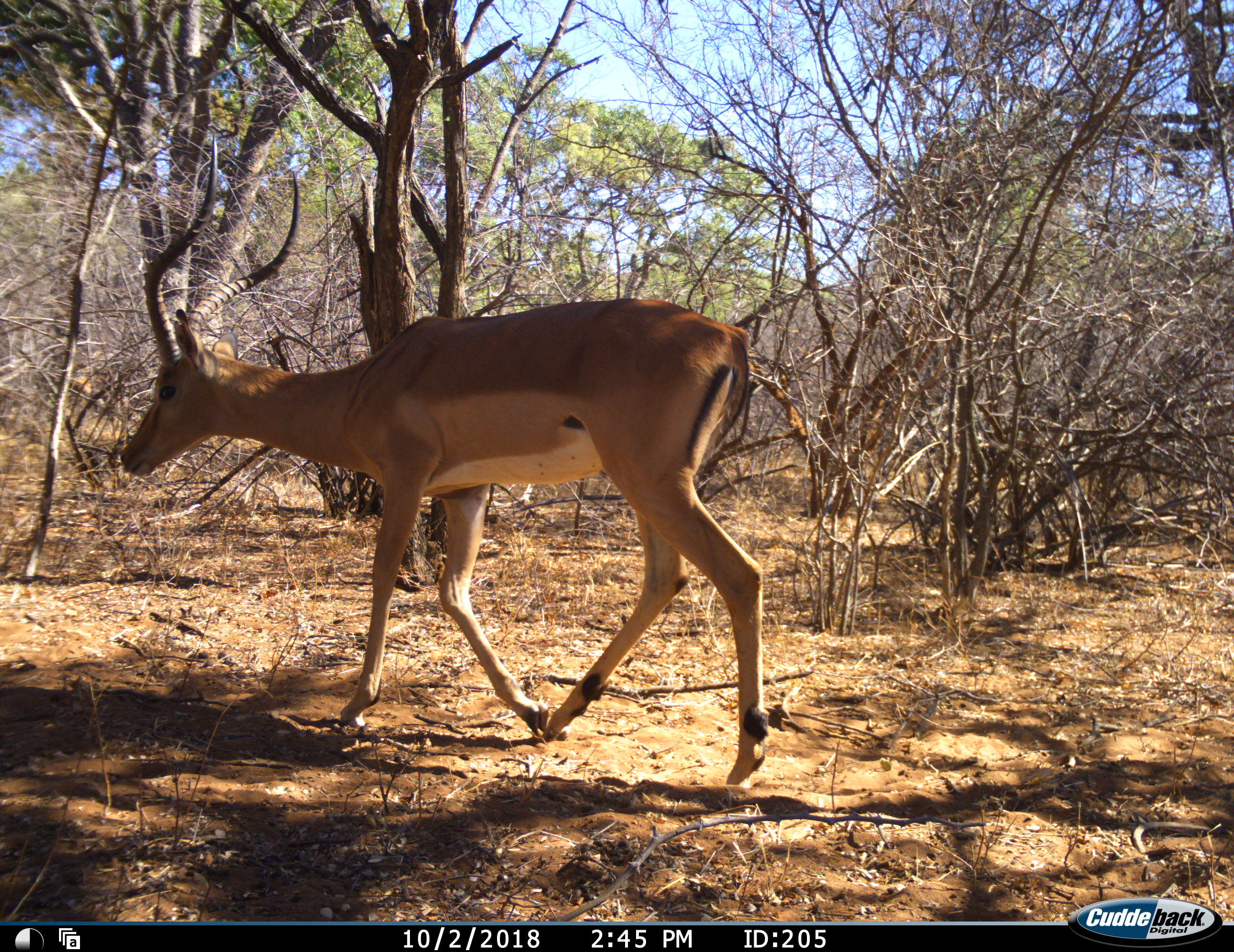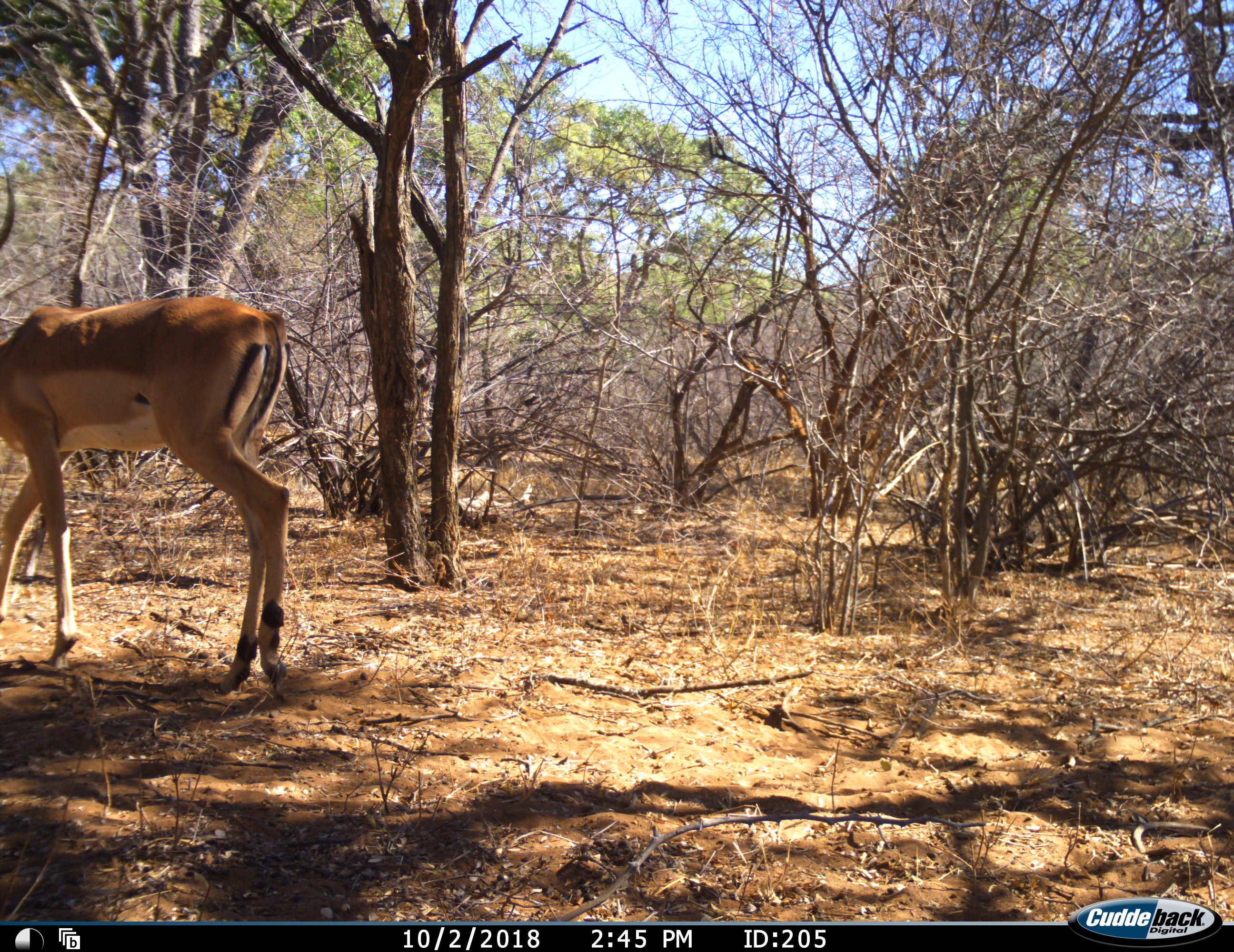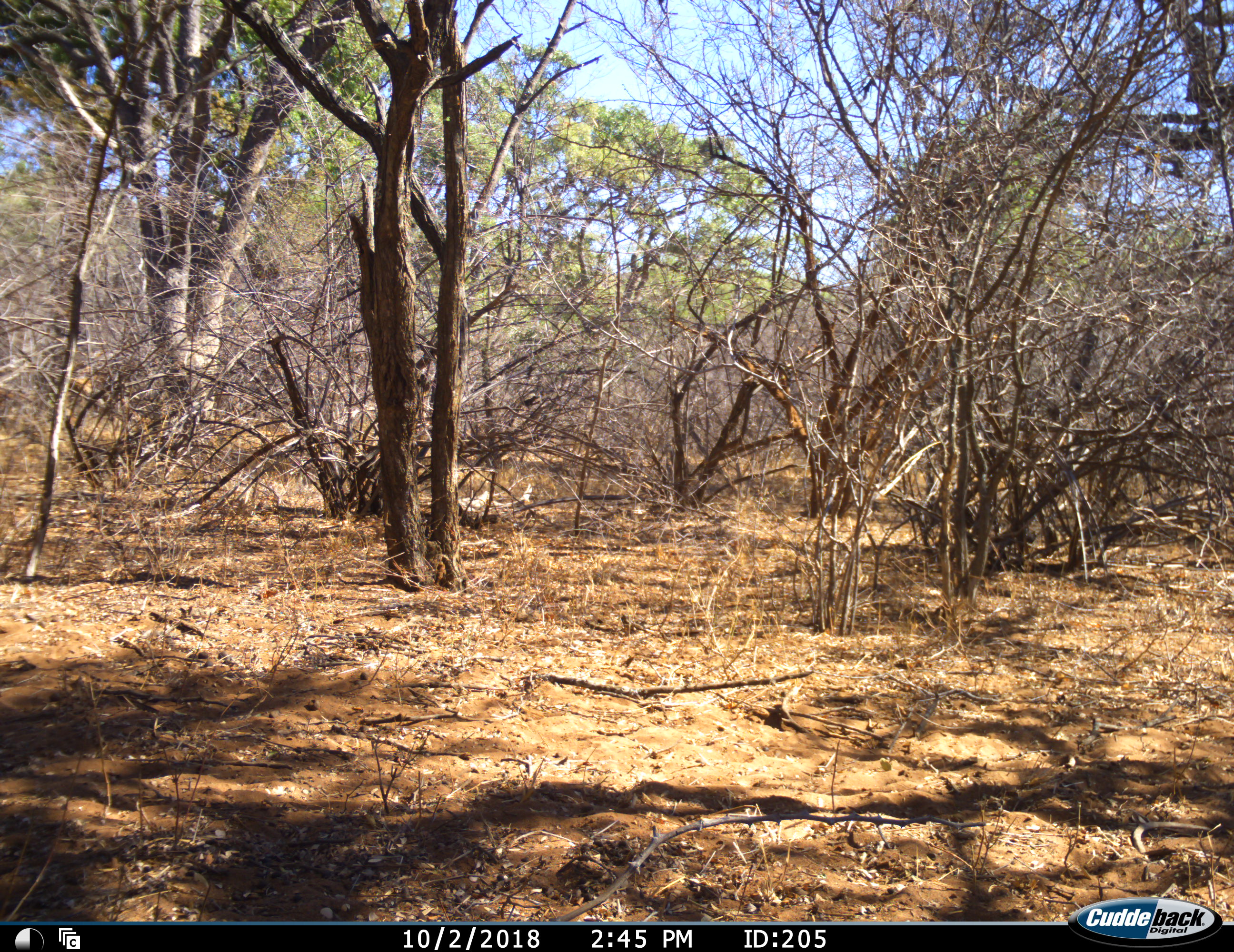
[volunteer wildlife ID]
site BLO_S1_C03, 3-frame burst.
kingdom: Animalia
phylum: Chordata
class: Mammalia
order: Artiodactyla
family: Bovidae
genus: Aepyceros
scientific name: Aepyceros melampus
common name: impala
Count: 1.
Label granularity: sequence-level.